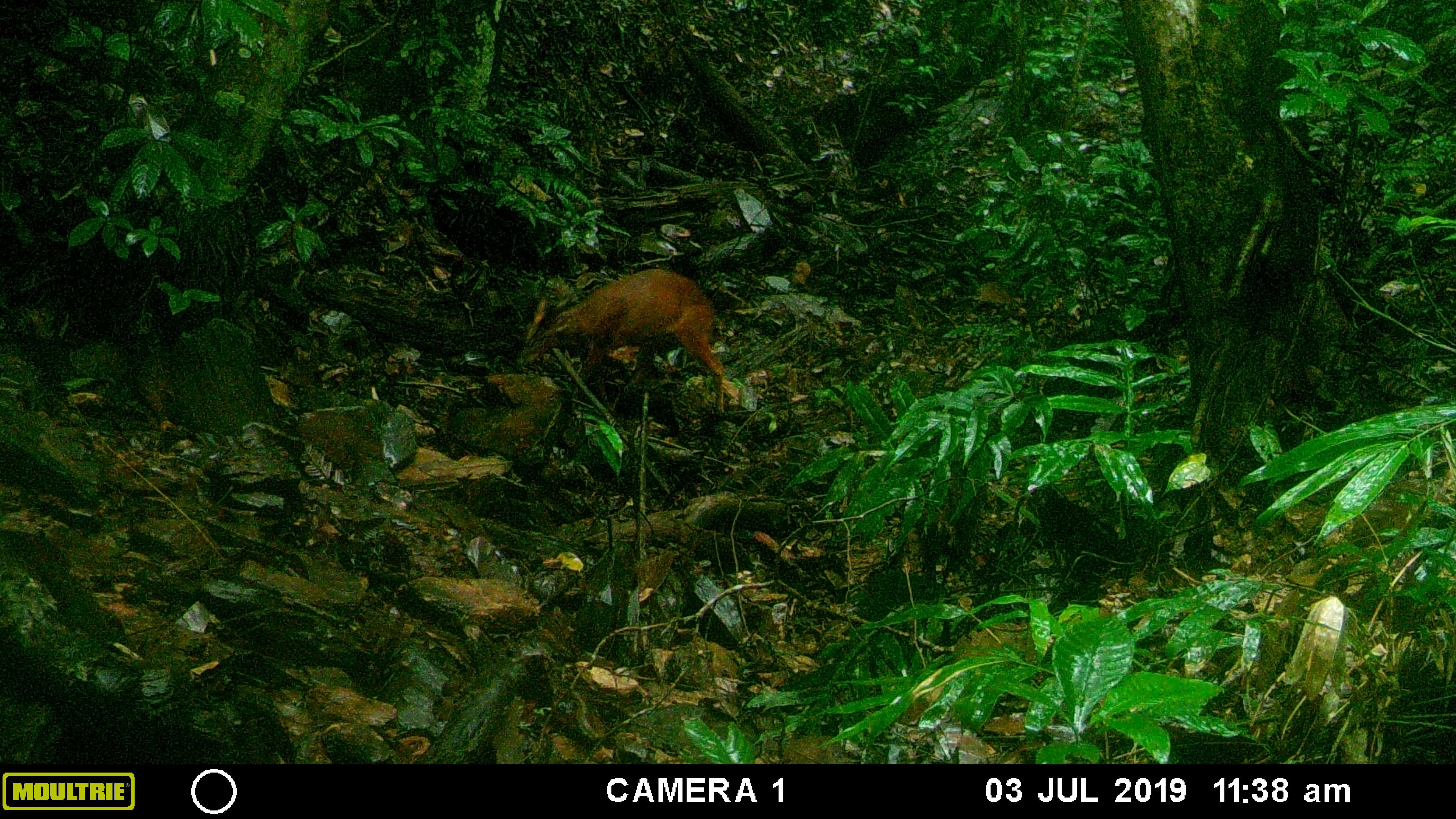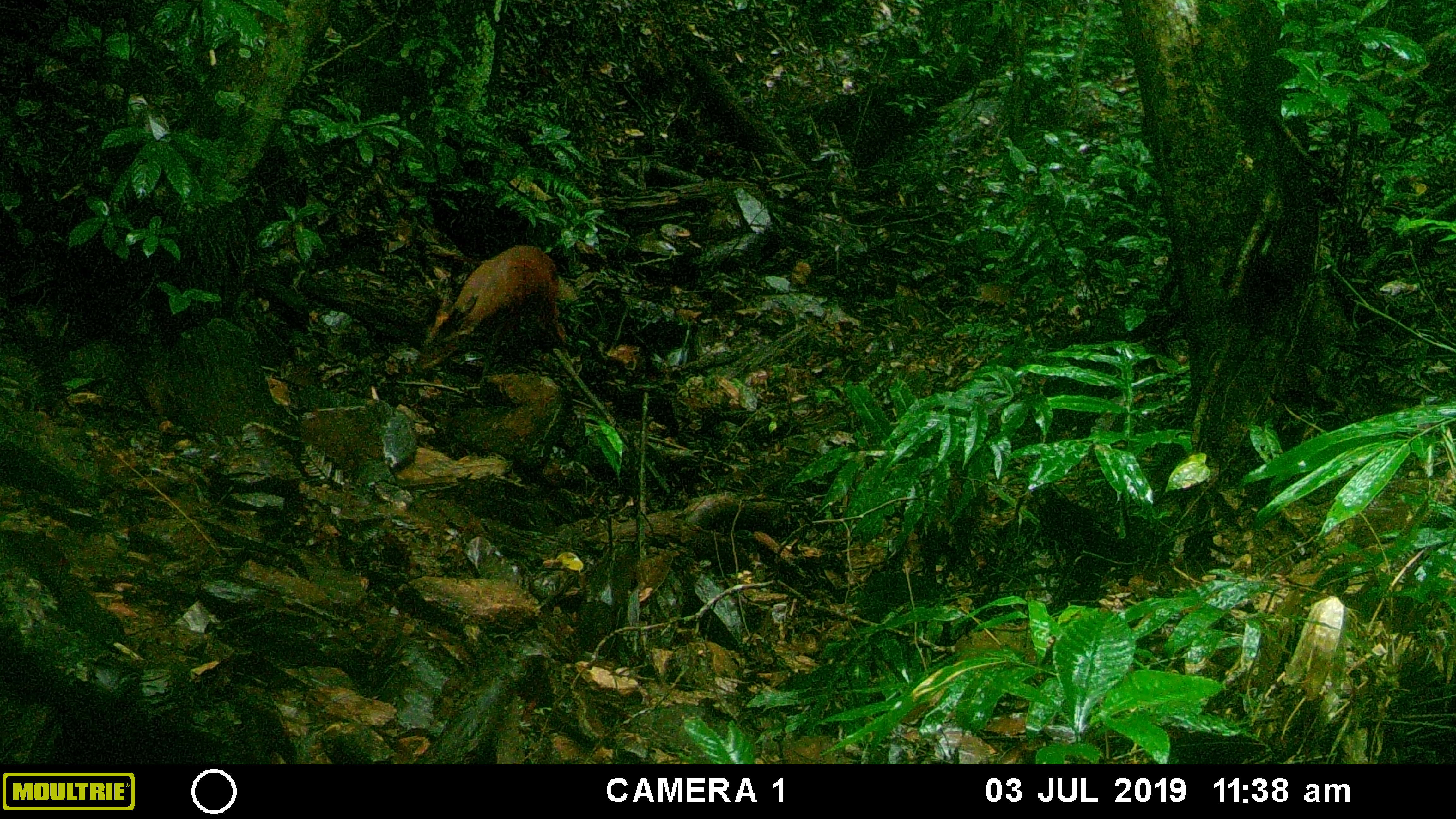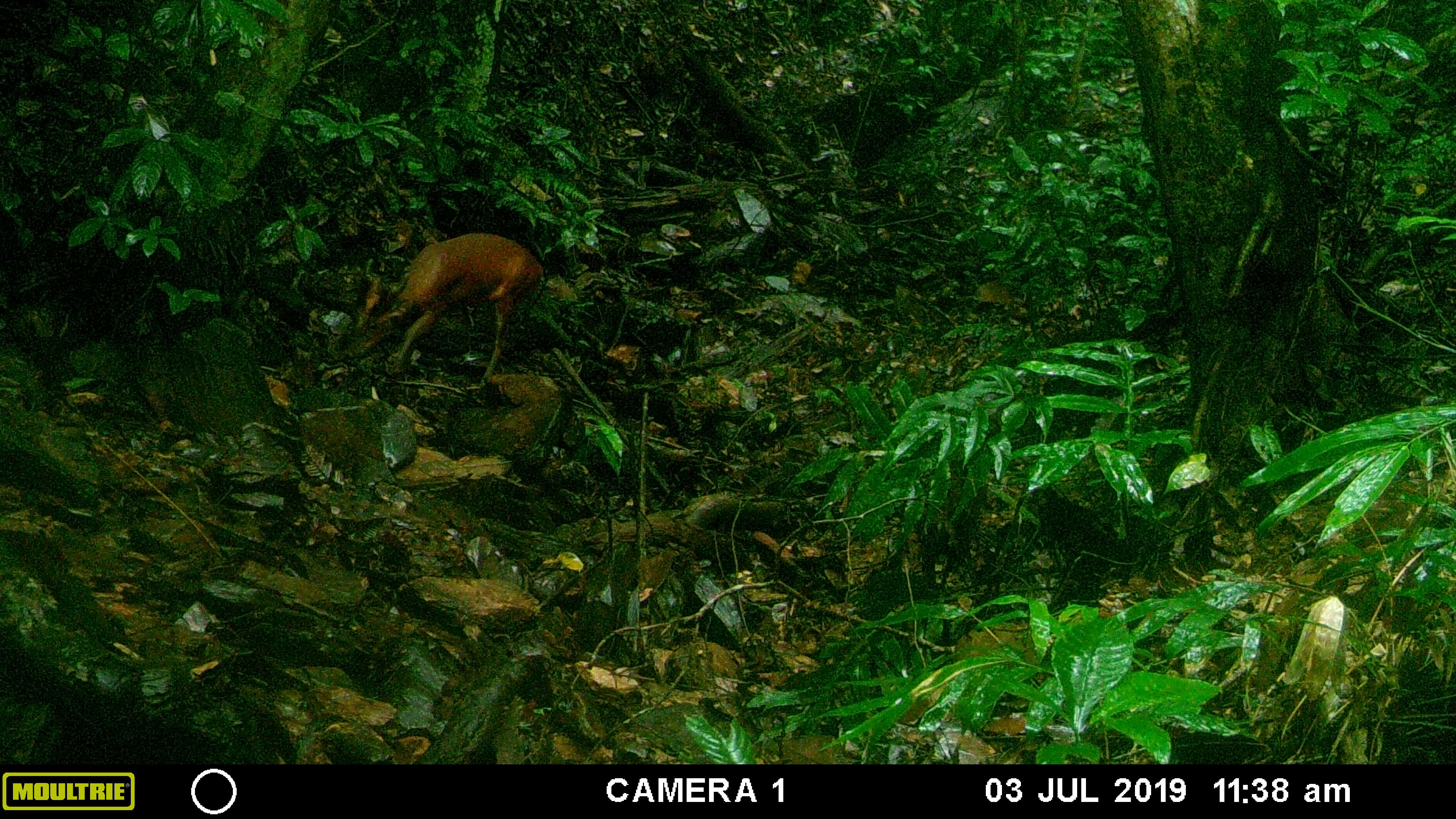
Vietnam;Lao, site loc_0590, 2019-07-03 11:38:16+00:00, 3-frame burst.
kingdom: Animalia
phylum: Chordata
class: Mammalia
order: Artiodactyla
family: Cervidae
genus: Muntiacus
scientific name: Muntiacus muntjak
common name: red muntjac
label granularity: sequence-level